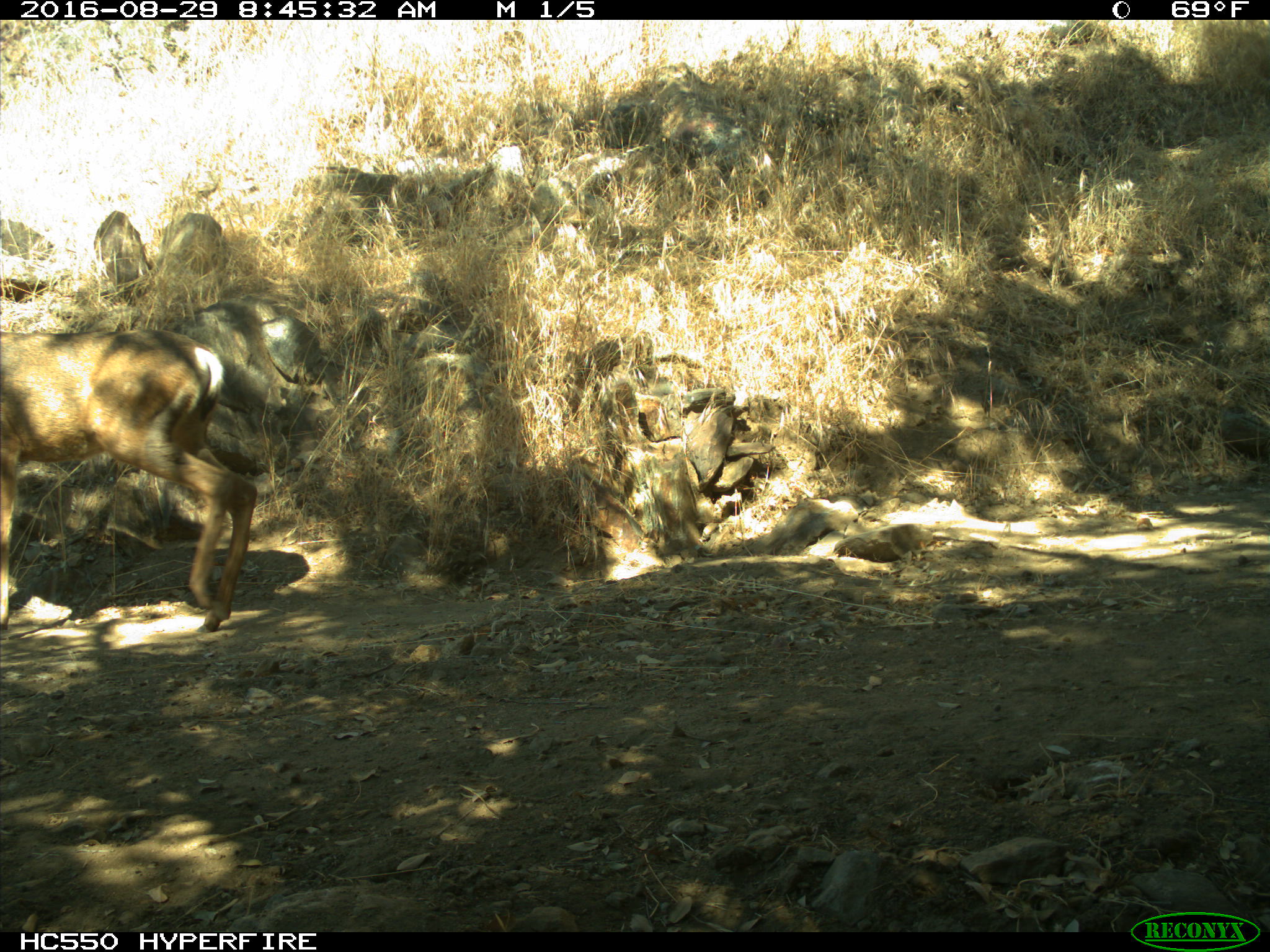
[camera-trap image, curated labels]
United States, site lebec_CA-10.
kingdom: Animalia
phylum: Chordata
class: Mammalia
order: Artiodactyla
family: Cervidae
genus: Odocoileus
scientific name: Odocoileus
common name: deer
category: unidentified deer